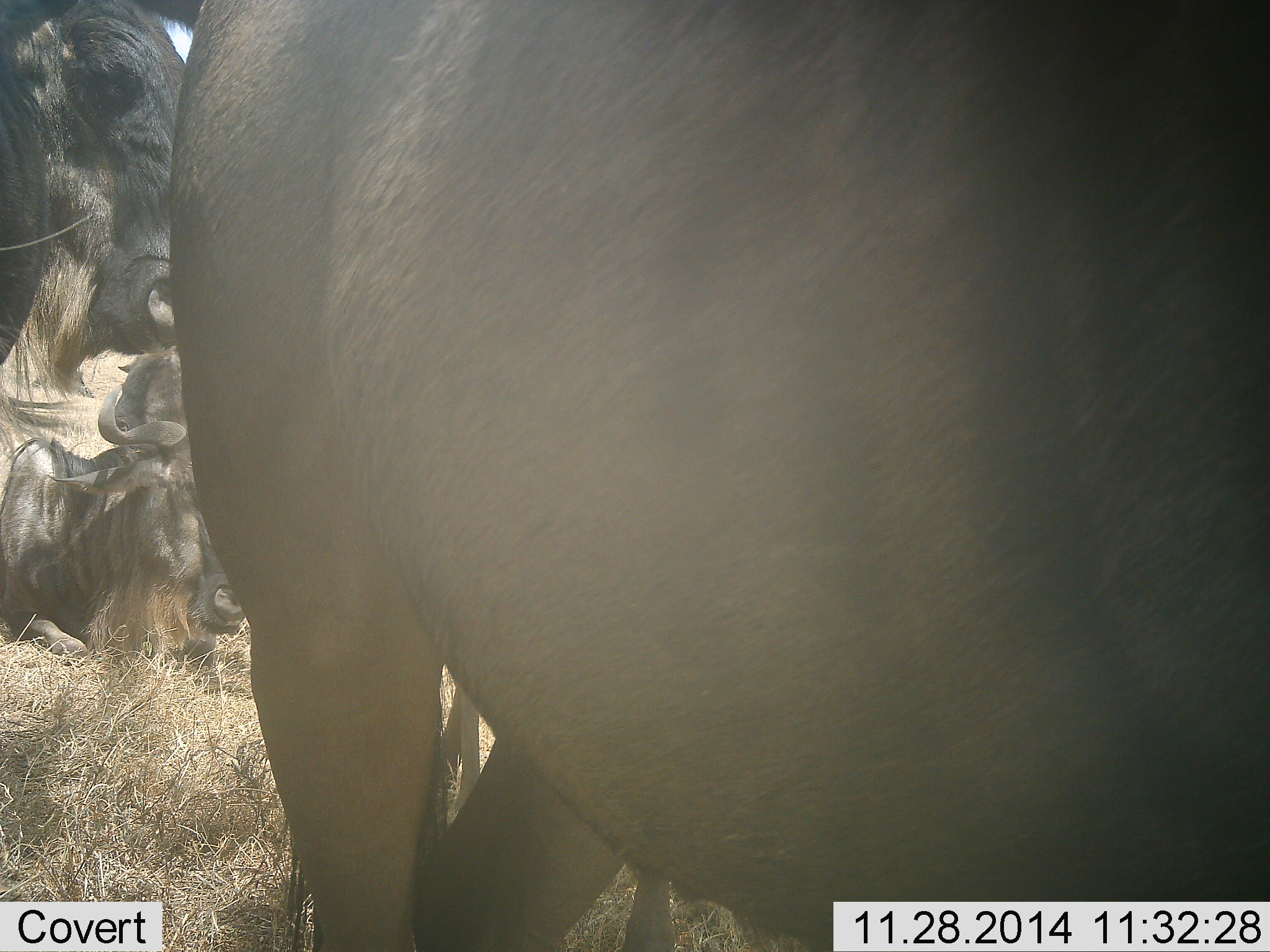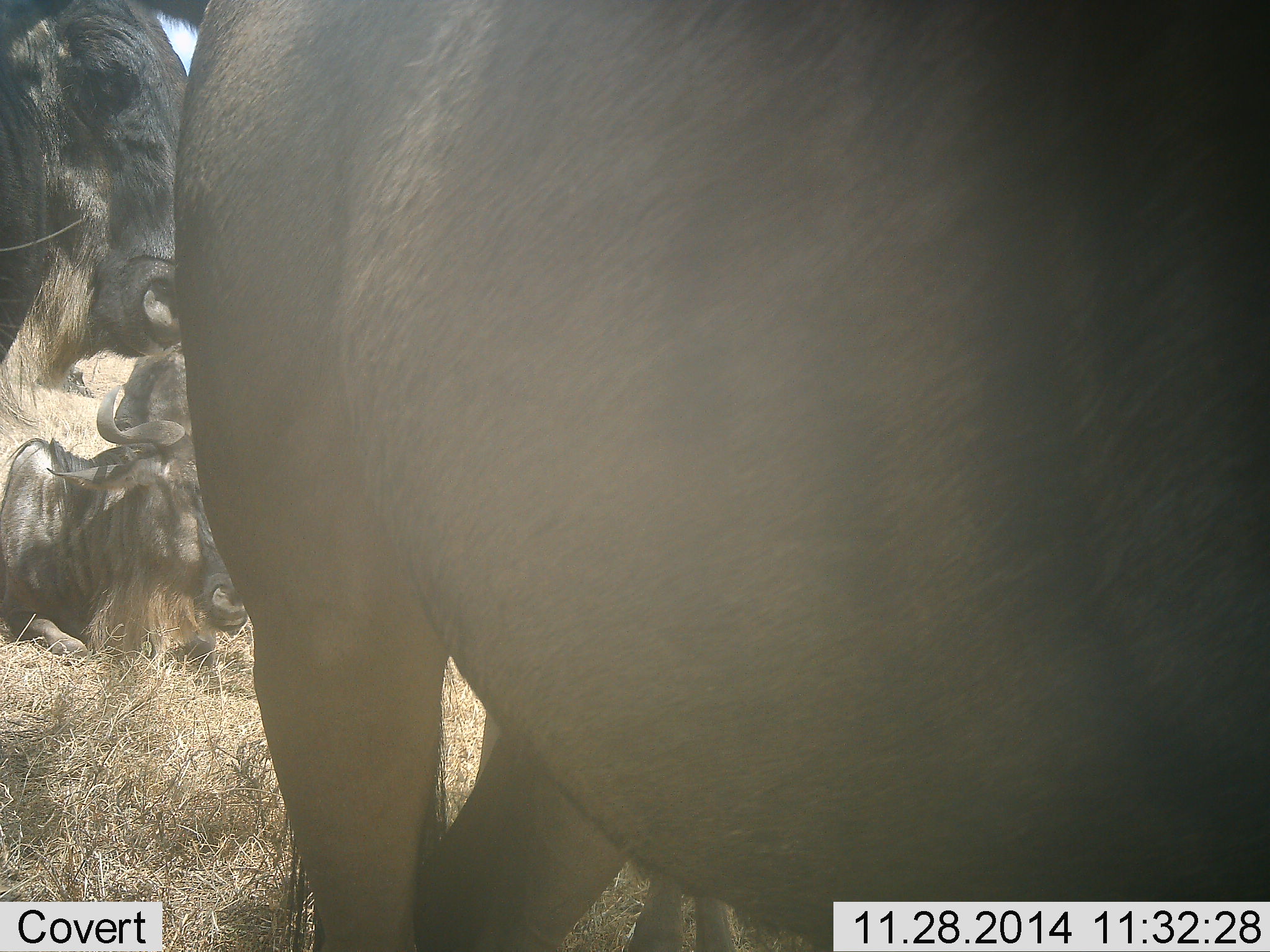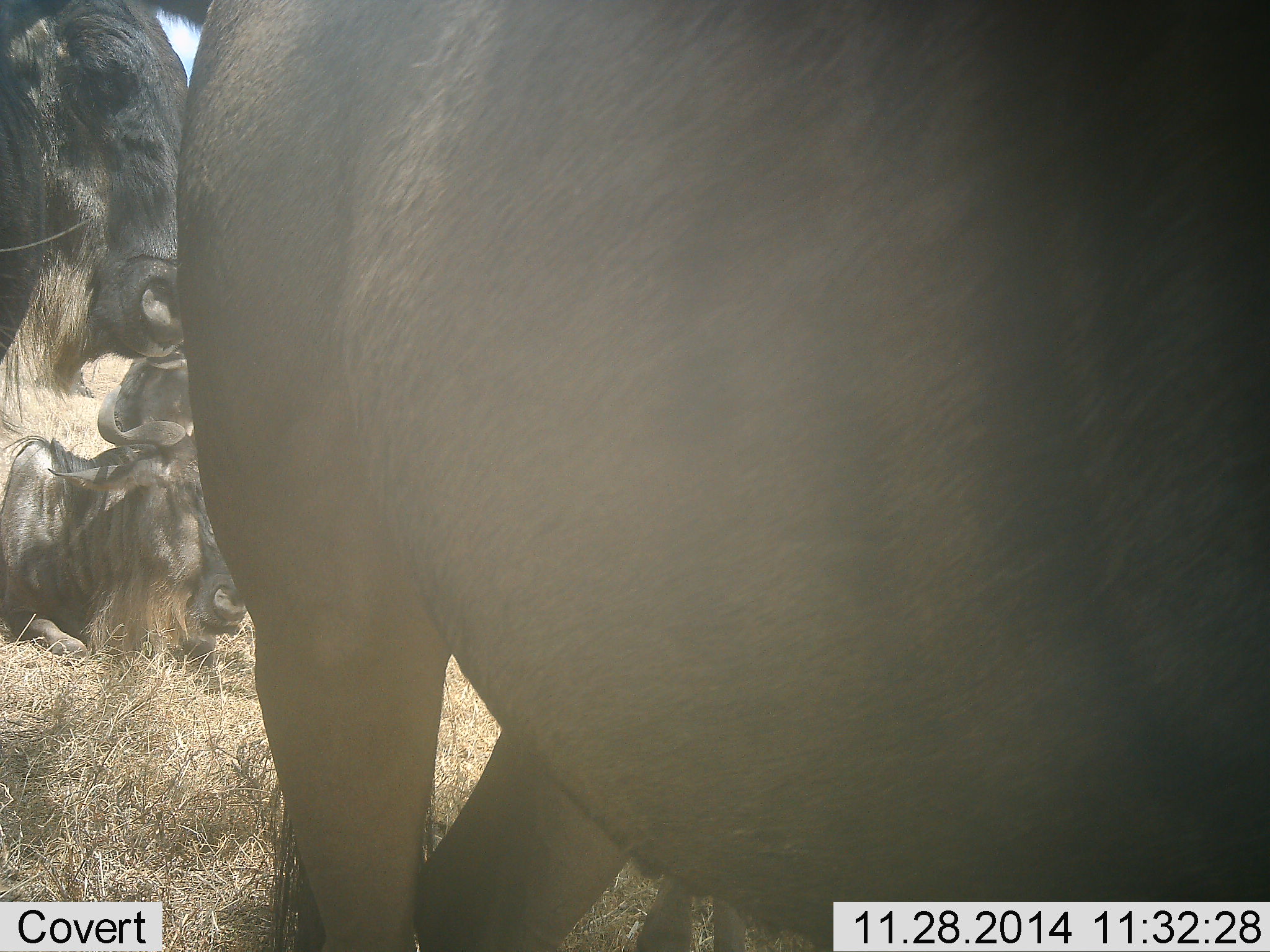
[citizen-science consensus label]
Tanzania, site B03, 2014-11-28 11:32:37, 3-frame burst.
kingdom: Animalia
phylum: Chordata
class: Mammalia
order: Artiodactyla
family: Bovidae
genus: Connochaetes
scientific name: Connochaetes taurinus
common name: blue wildebeest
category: wildebeest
Wildebeest (blue wildebeest) (Connochaetes taurinus), count 4. Behavior (volunteer vote fractions): standing 70%, resting 90%, moving 10%, interacting 0%. Young present (vote fraction): 0%. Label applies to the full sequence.